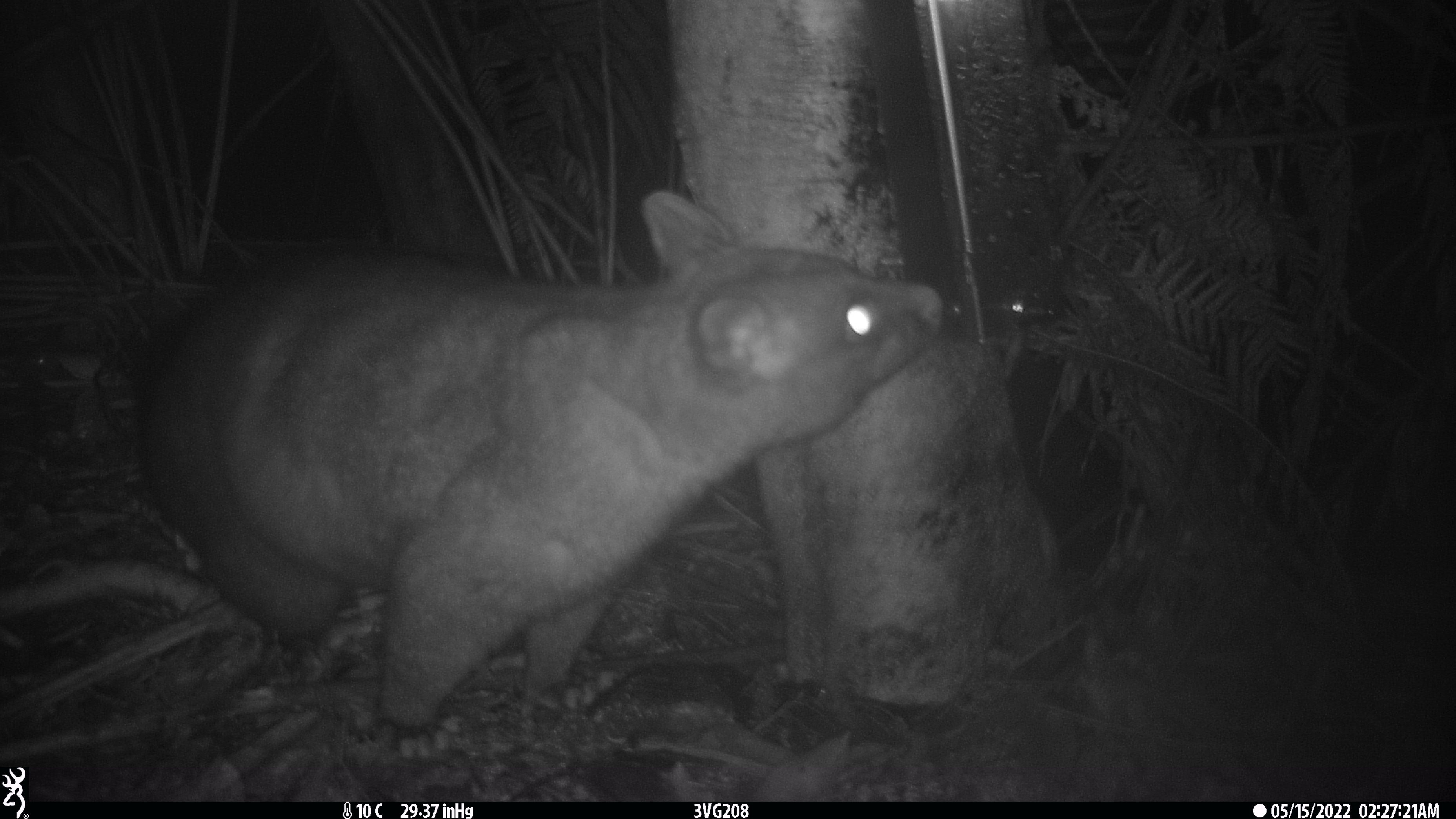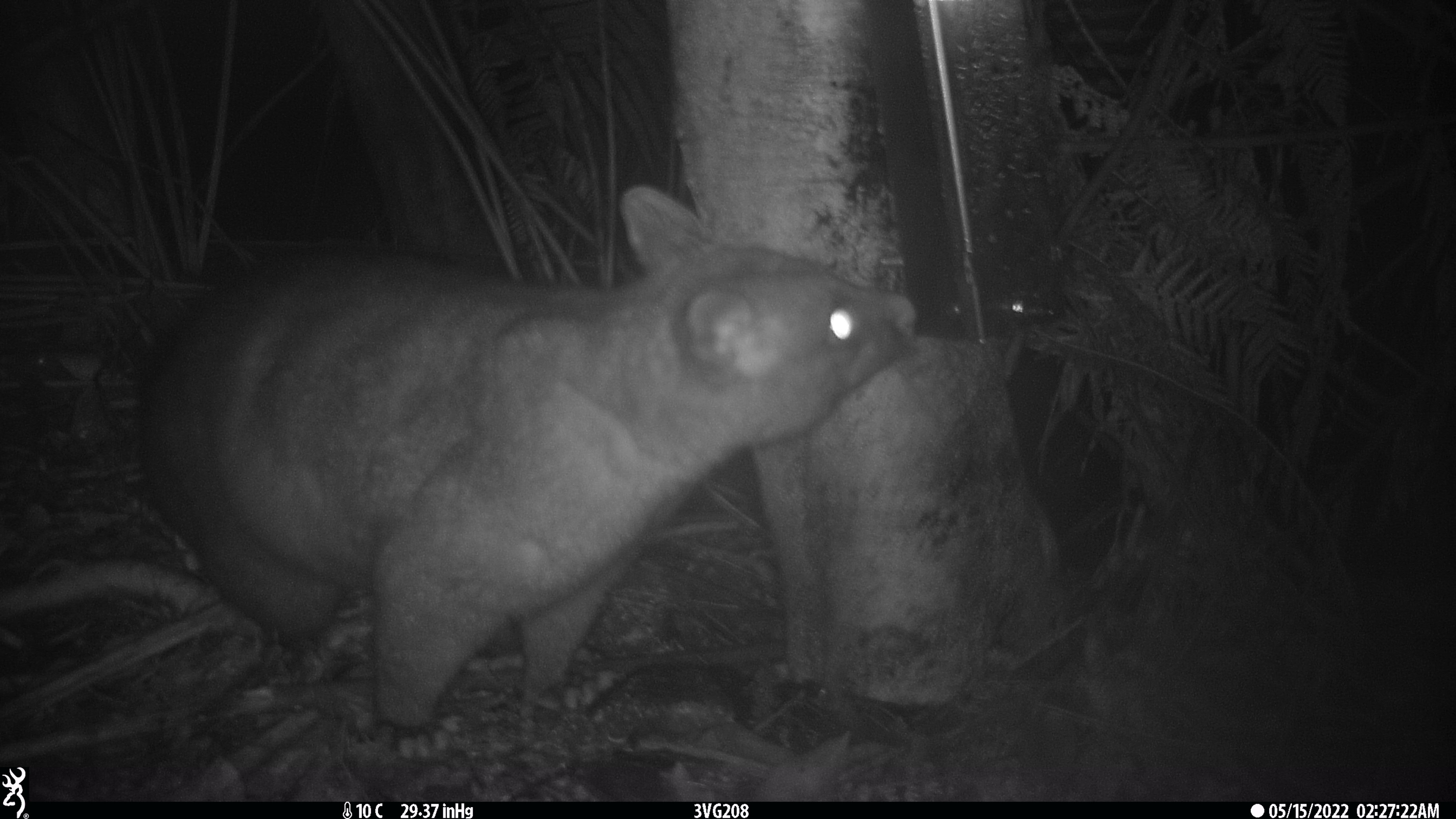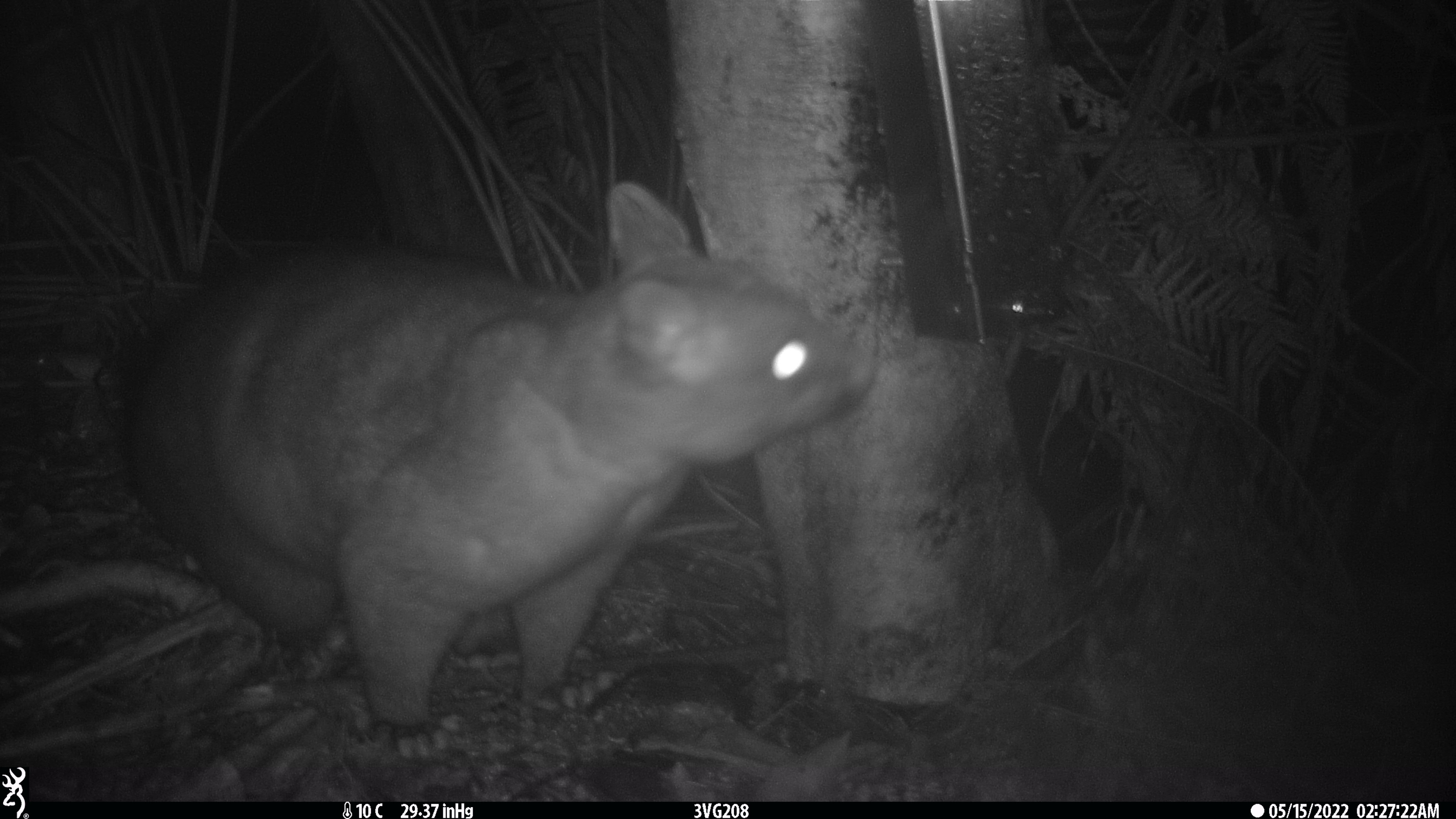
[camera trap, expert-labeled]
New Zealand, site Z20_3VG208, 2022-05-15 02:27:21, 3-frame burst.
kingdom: Animalia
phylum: Chordata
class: Mammalia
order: Diprotodontia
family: Phalangeridae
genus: Trichosurus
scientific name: Trichosurus vulpecula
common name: common brushtail possum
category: possum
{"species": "possum (common brushtail possum) (Trichosurus vulpecula)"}